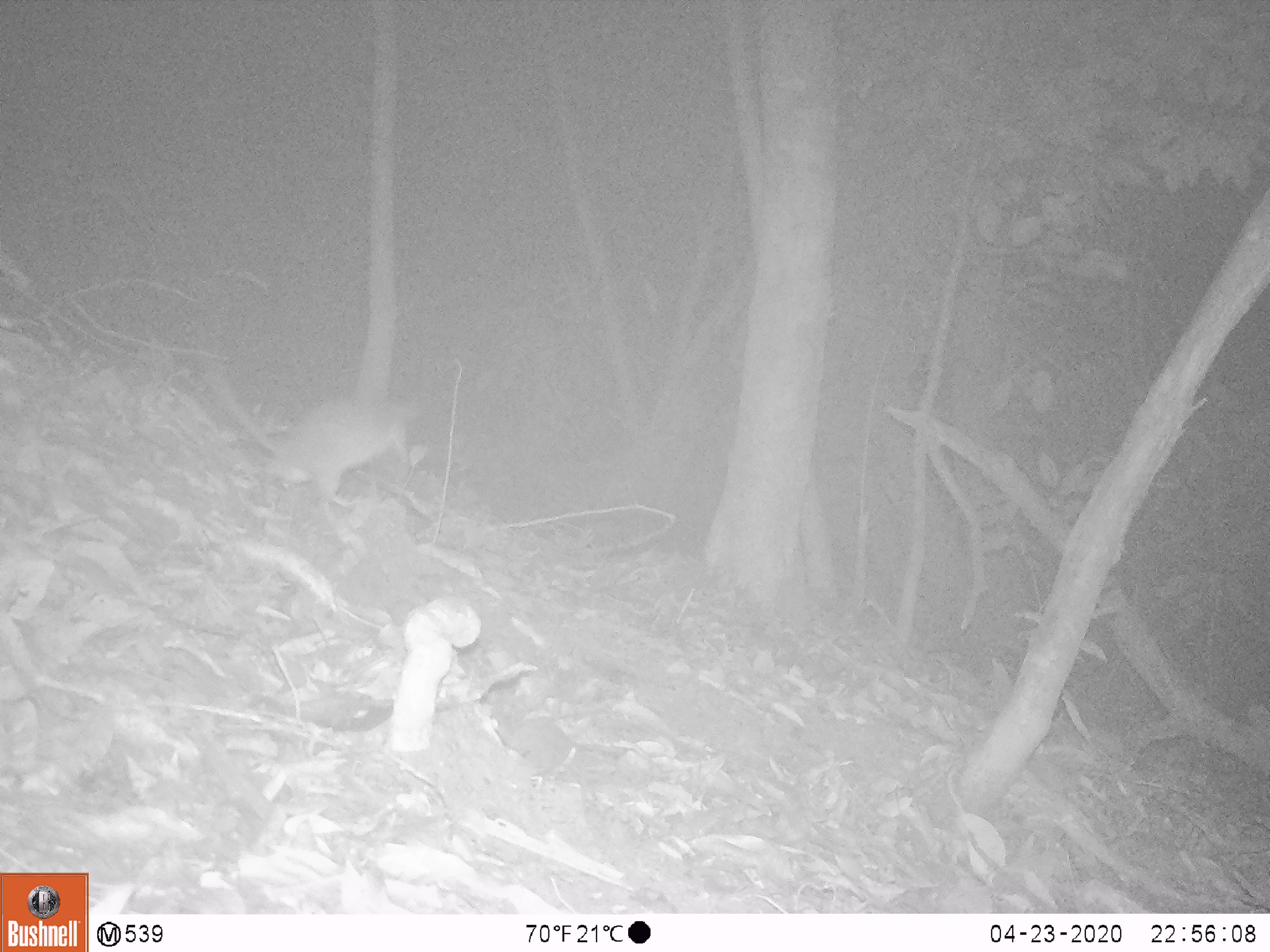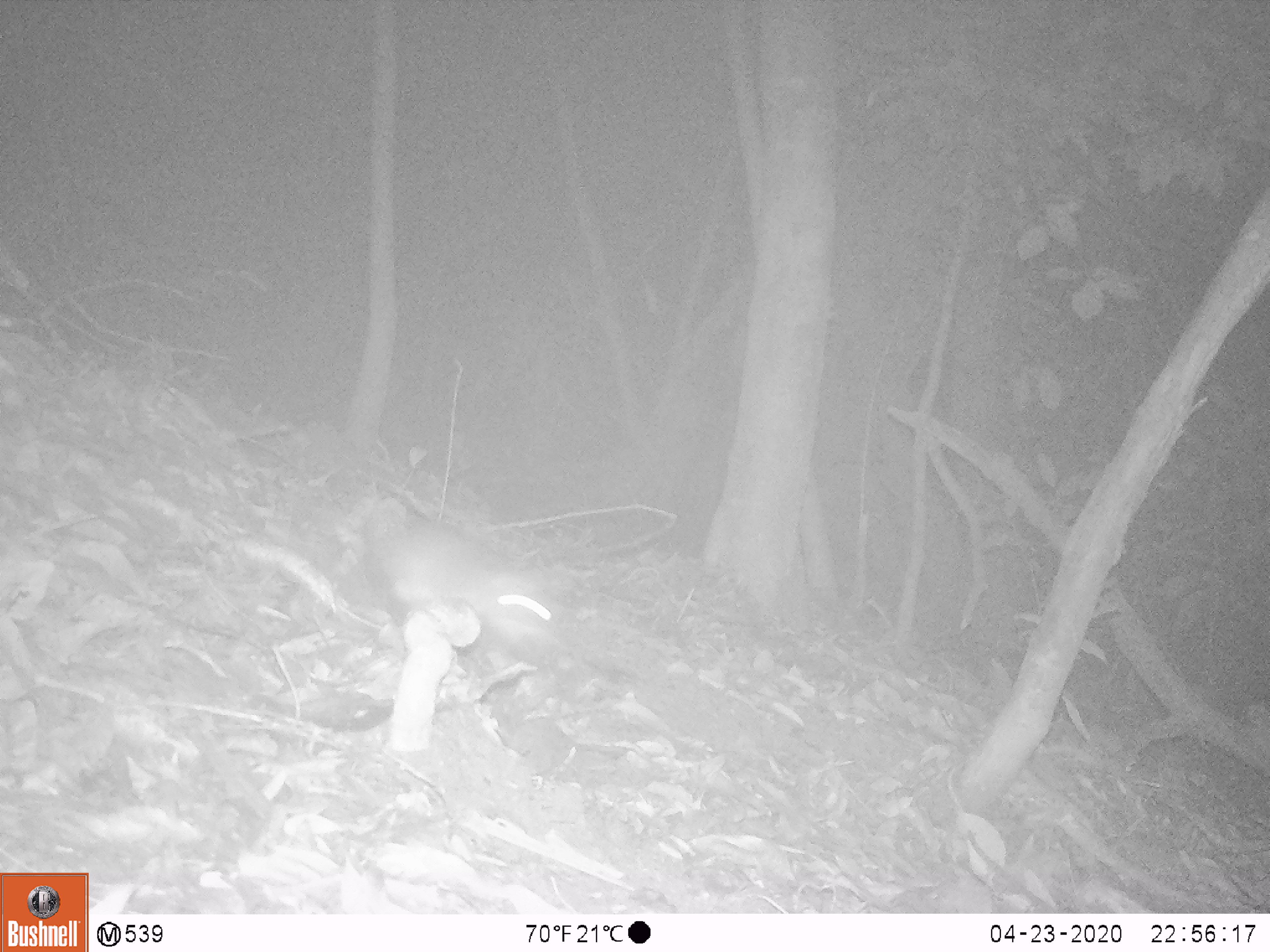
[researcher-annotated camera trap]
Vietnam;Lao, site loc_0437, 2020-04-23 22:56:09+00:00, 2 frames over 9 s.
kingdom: Animalia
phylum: Chordata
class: Mammalia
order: Rodentia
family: Muridae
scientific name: Muridae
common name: old-world mice and rats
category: unidentified murid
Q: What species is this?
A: Unidentified murid (old-world mice and rats) (Muridae).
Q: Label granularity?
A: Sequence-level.